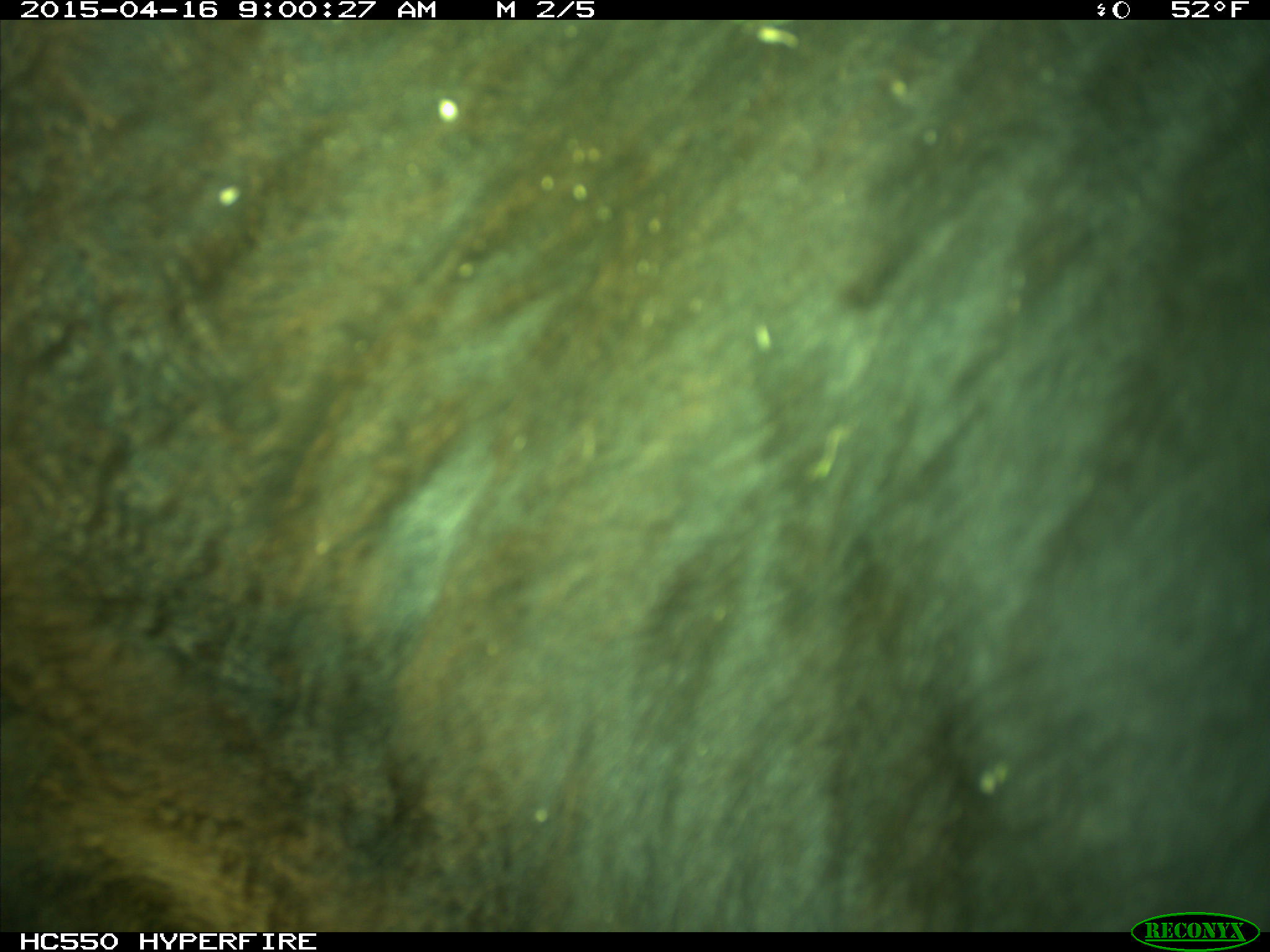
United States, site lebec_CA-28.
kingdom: Animalia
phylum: Chordata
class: Mammalia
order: Artiodactyla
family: Bovidae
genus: Bos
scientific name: Bos taurus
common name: domestic cow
Bos taurus (domestic cow).